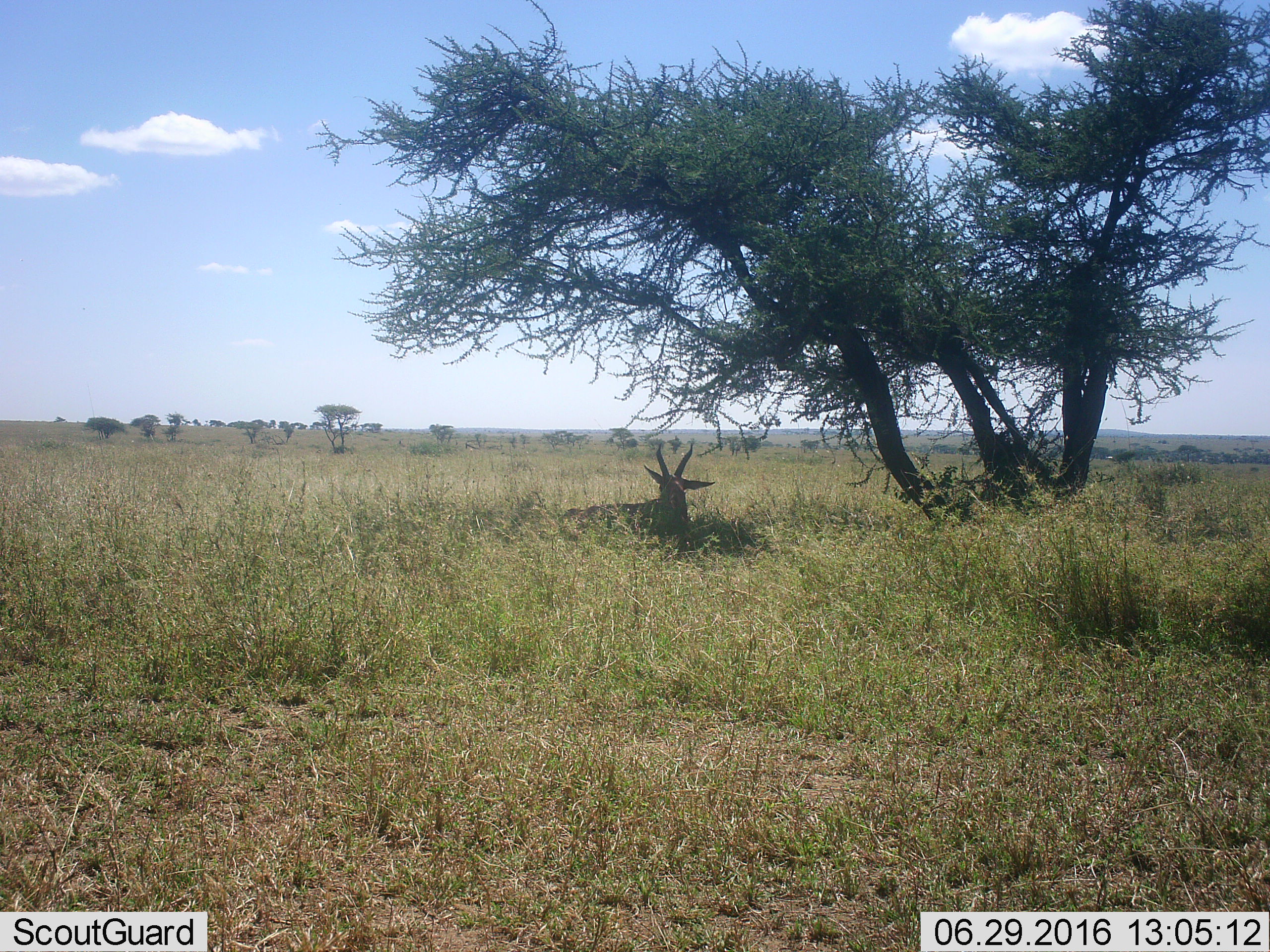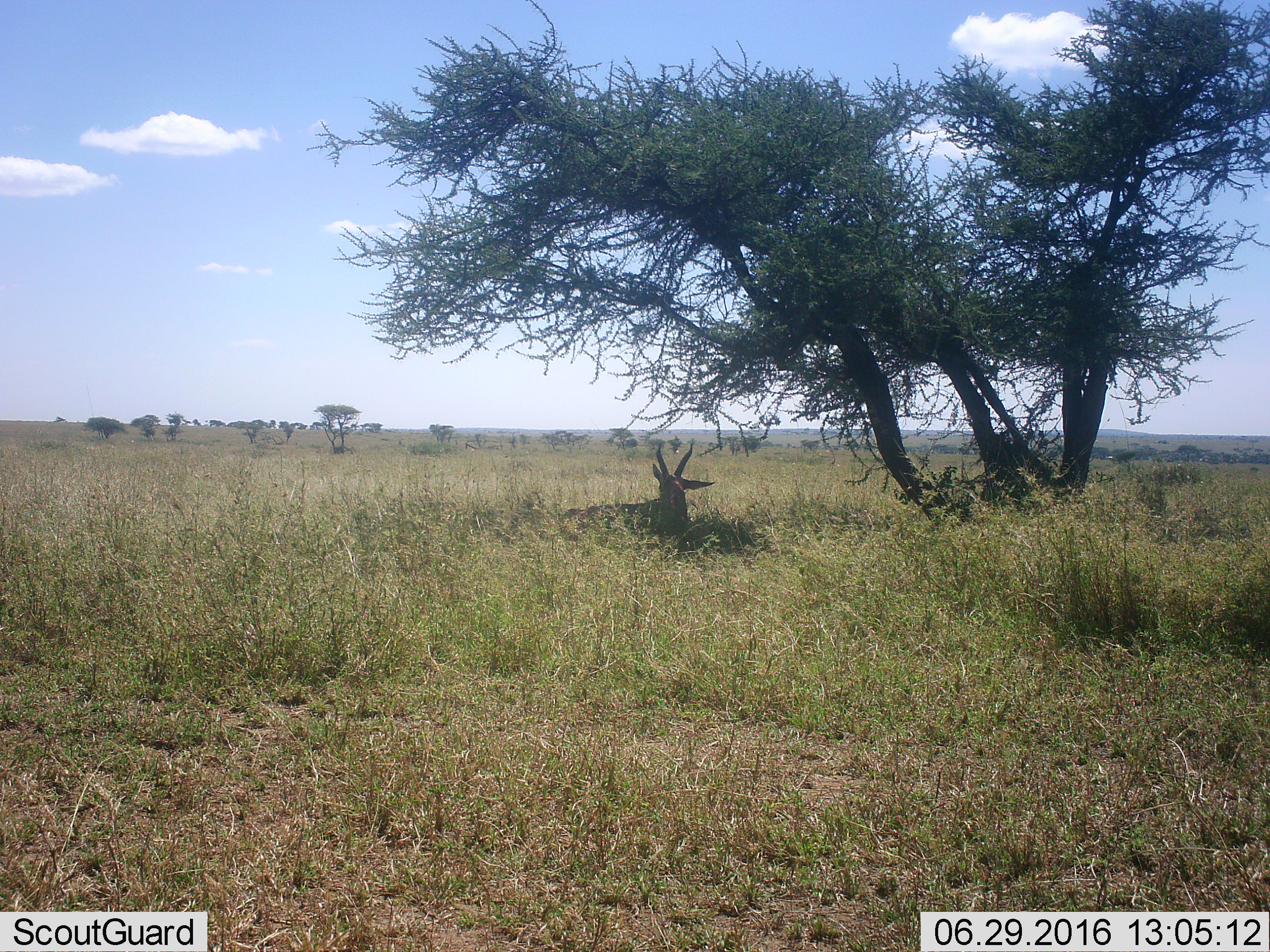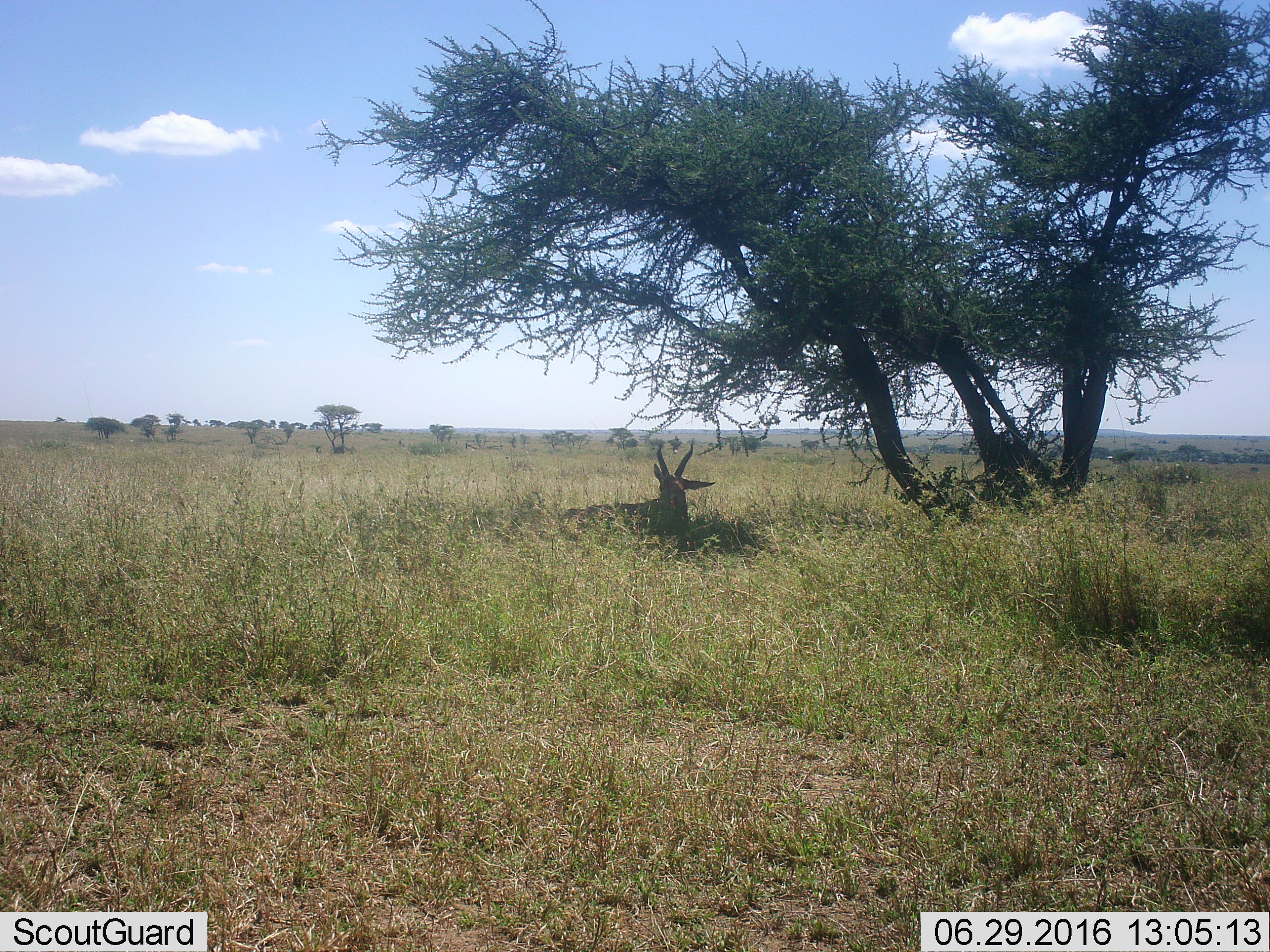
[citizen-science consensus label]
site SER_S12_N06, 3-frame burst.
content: unidentified animal